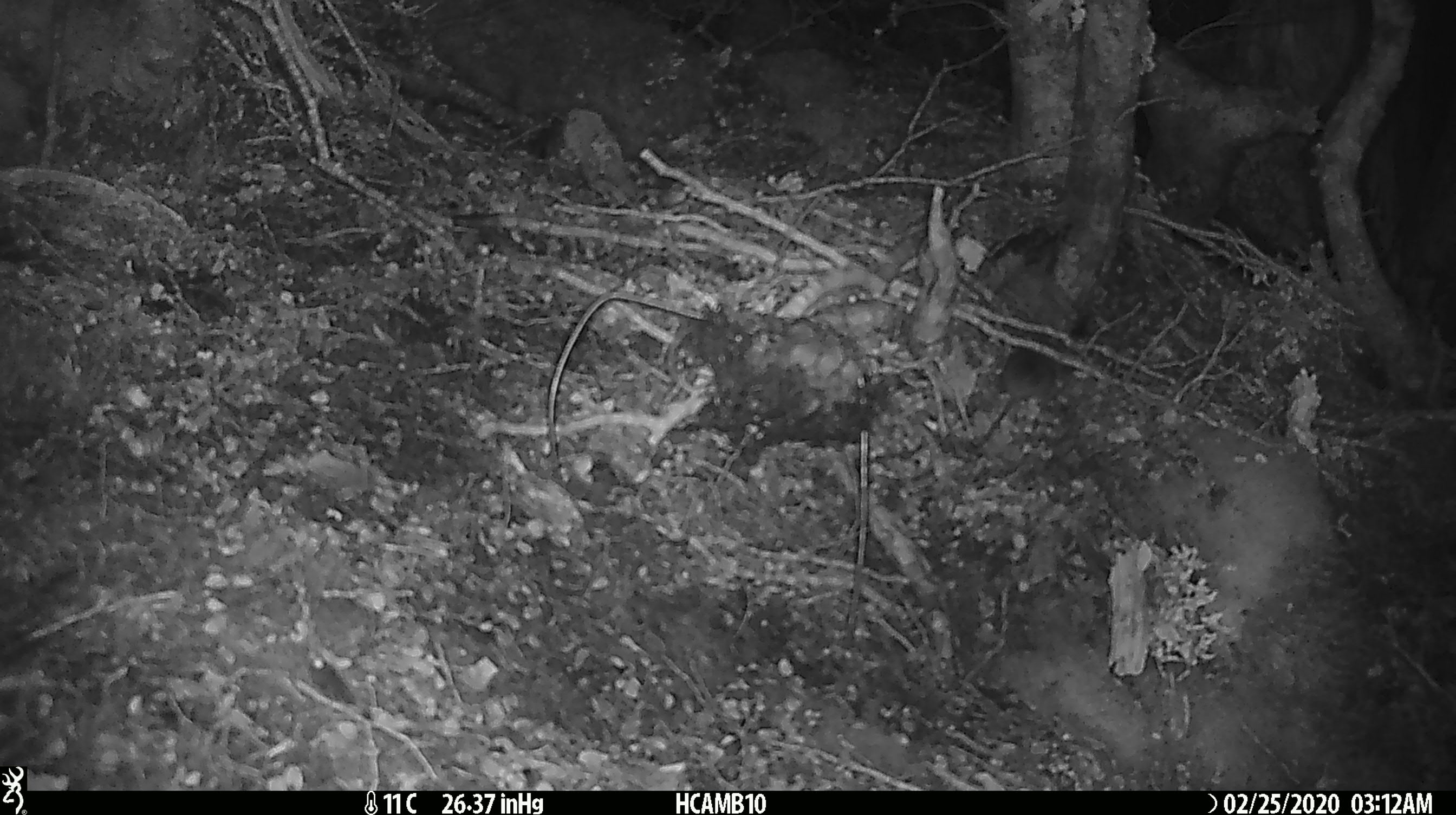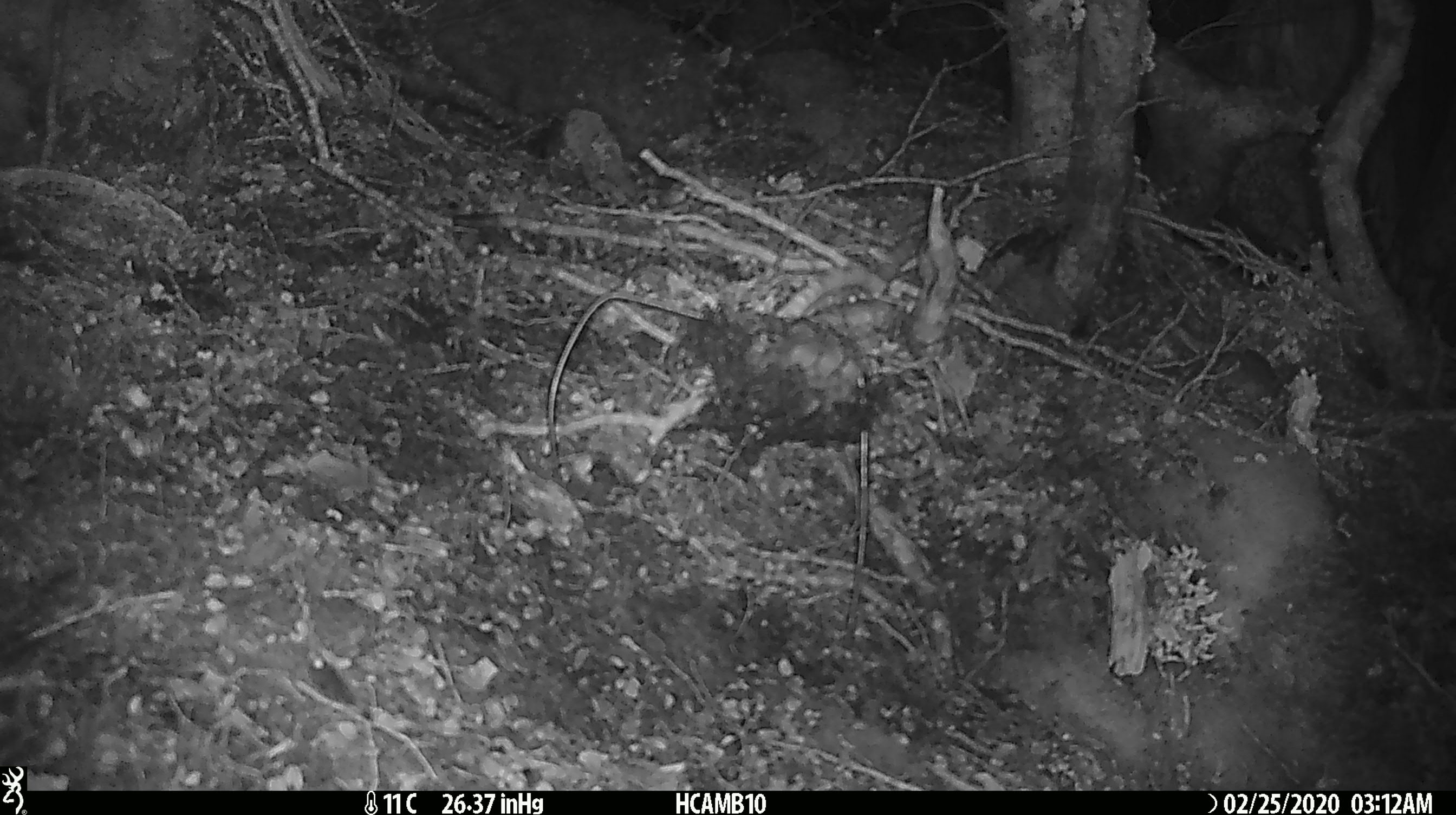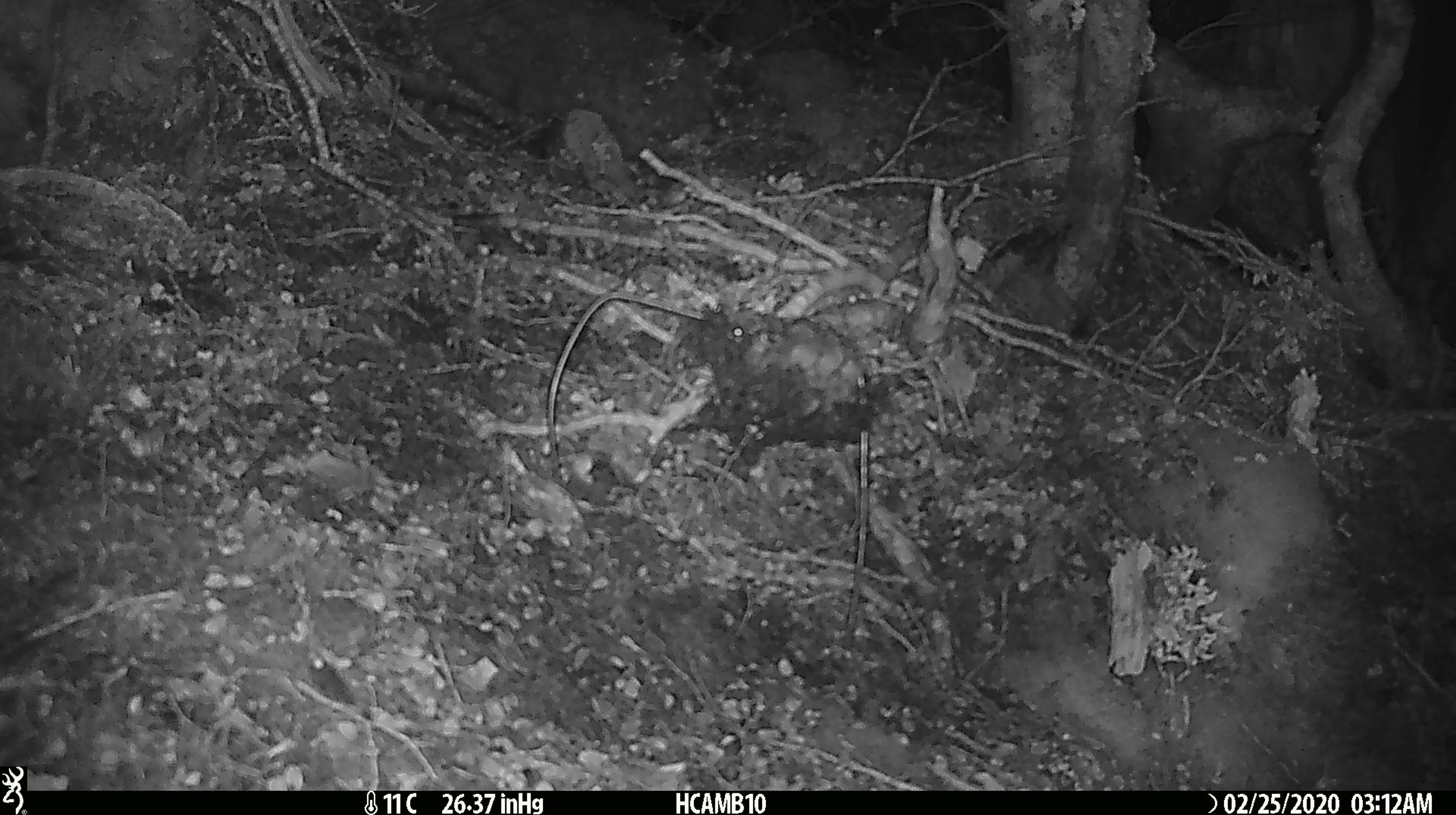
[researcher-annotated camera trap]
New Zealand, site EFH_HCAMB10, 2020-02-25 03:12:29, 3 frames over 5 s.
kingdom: Animalia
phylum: Chordata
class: Mammalia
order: Rodentia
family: Muridae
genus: Mus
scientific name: Mus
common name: mouse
Mouse (Mus).